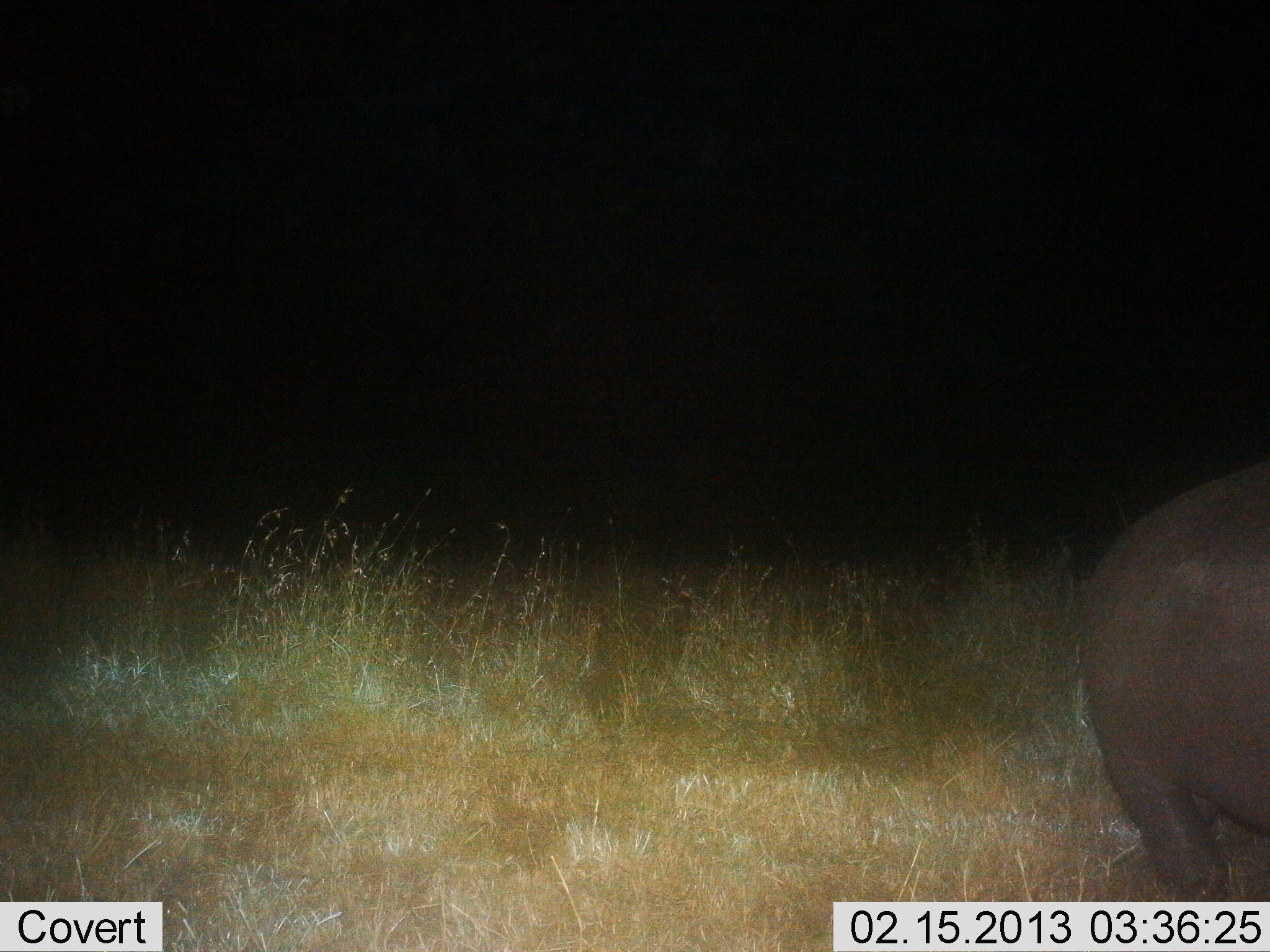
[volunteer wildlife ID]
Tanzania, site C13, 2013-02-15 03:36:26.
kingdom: Animalia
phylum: Chordata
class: Mammalia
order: Artiodactyla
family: Hippopotamidae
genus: Hippopotamus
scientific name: Hippopotamus amphibius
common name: hippopotamus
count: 1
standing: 31%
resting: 0%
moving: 69%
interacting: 0%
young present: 0%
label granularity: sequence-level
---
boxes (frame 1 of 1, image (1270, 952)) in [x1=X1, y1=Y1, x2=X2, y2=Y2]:
animal: [x1=1072, y1=456, x2=1270, y2=902]